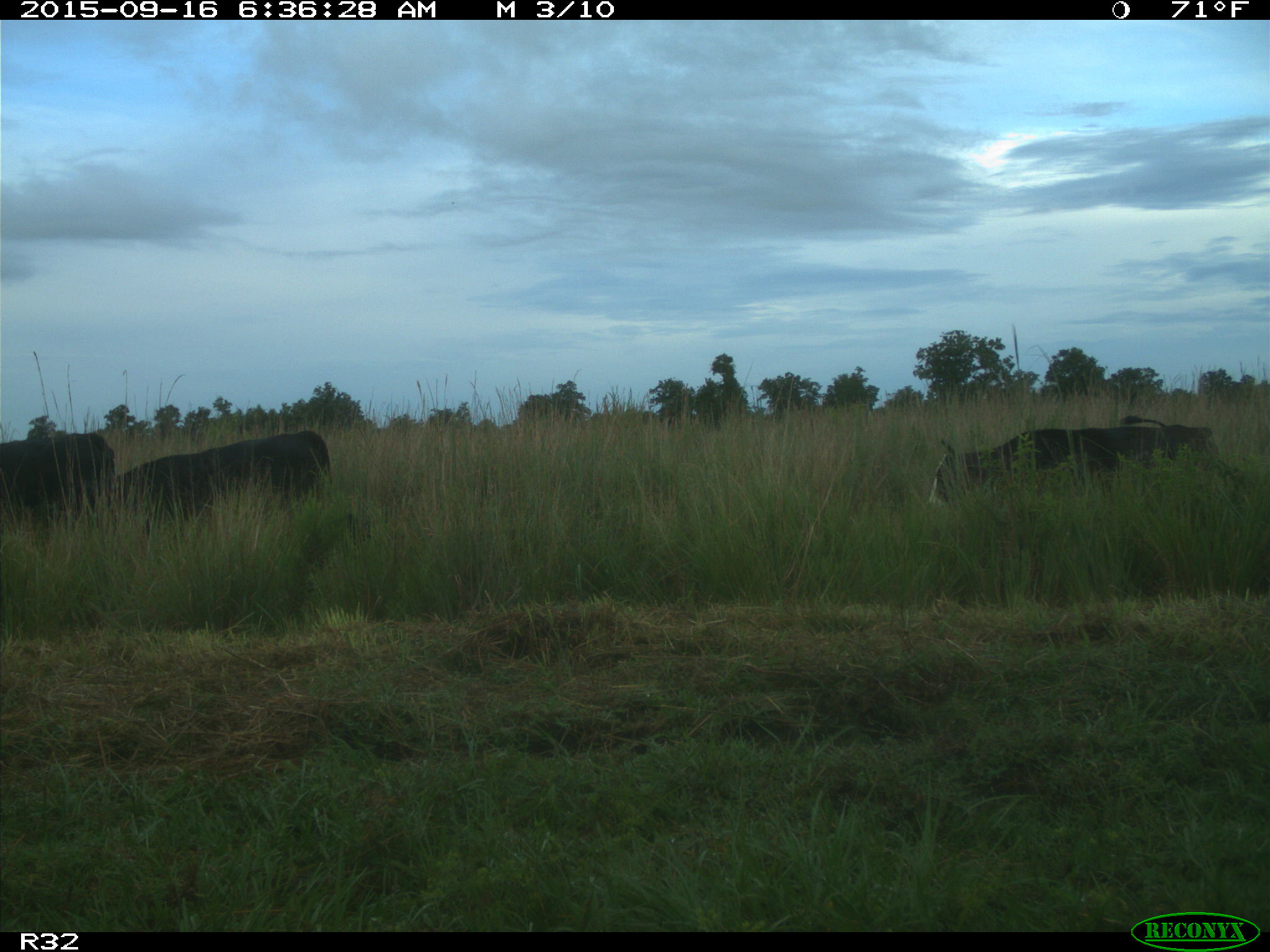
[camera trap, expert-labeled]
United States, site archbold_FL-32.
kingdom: Animalia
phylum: Chordata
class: Mammalia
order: Artiodactyla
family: Bovidae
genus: Bos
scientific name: Bos taurus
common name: domestic cow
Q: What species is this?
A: Bos taurus (domestic cow).